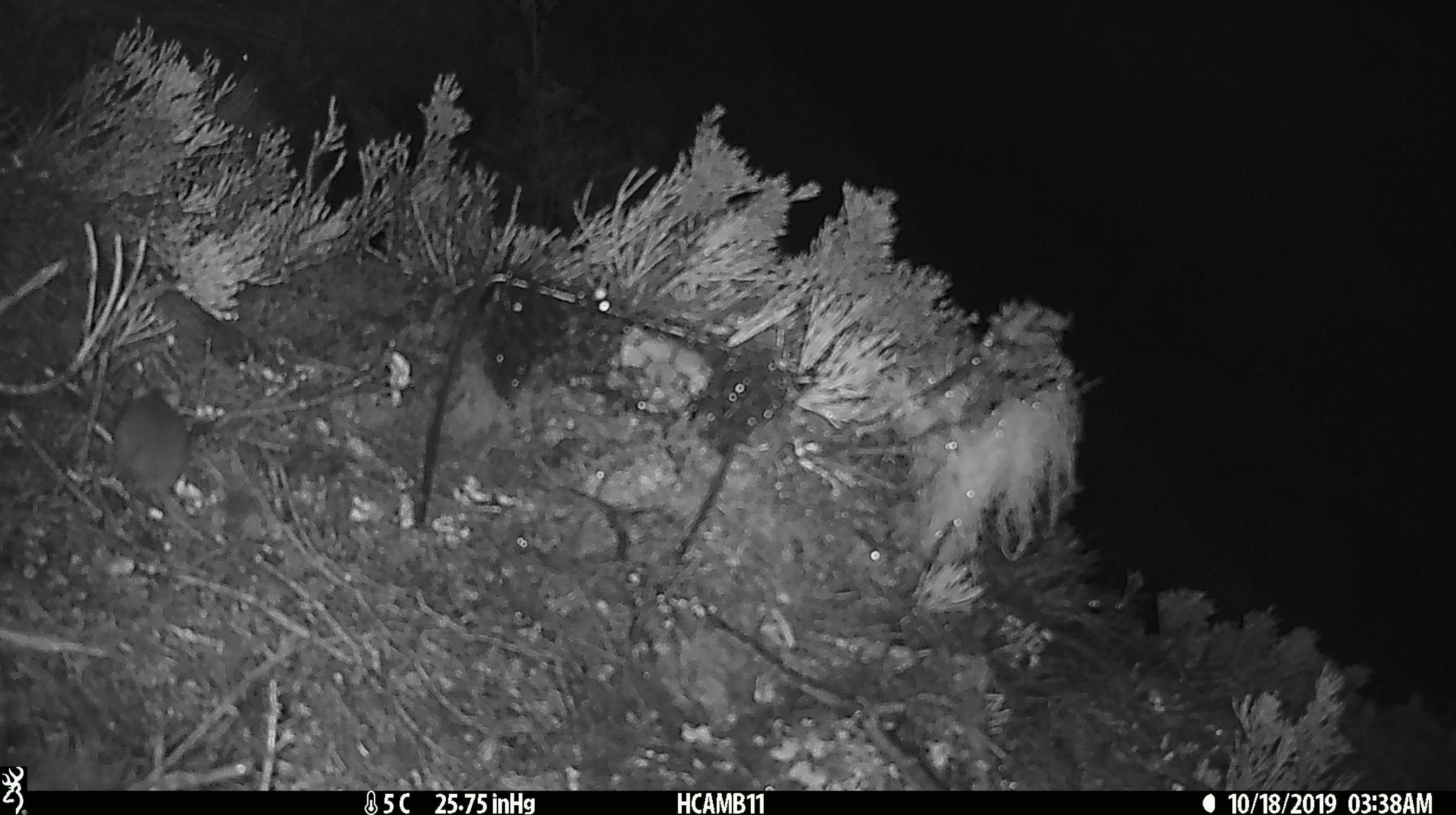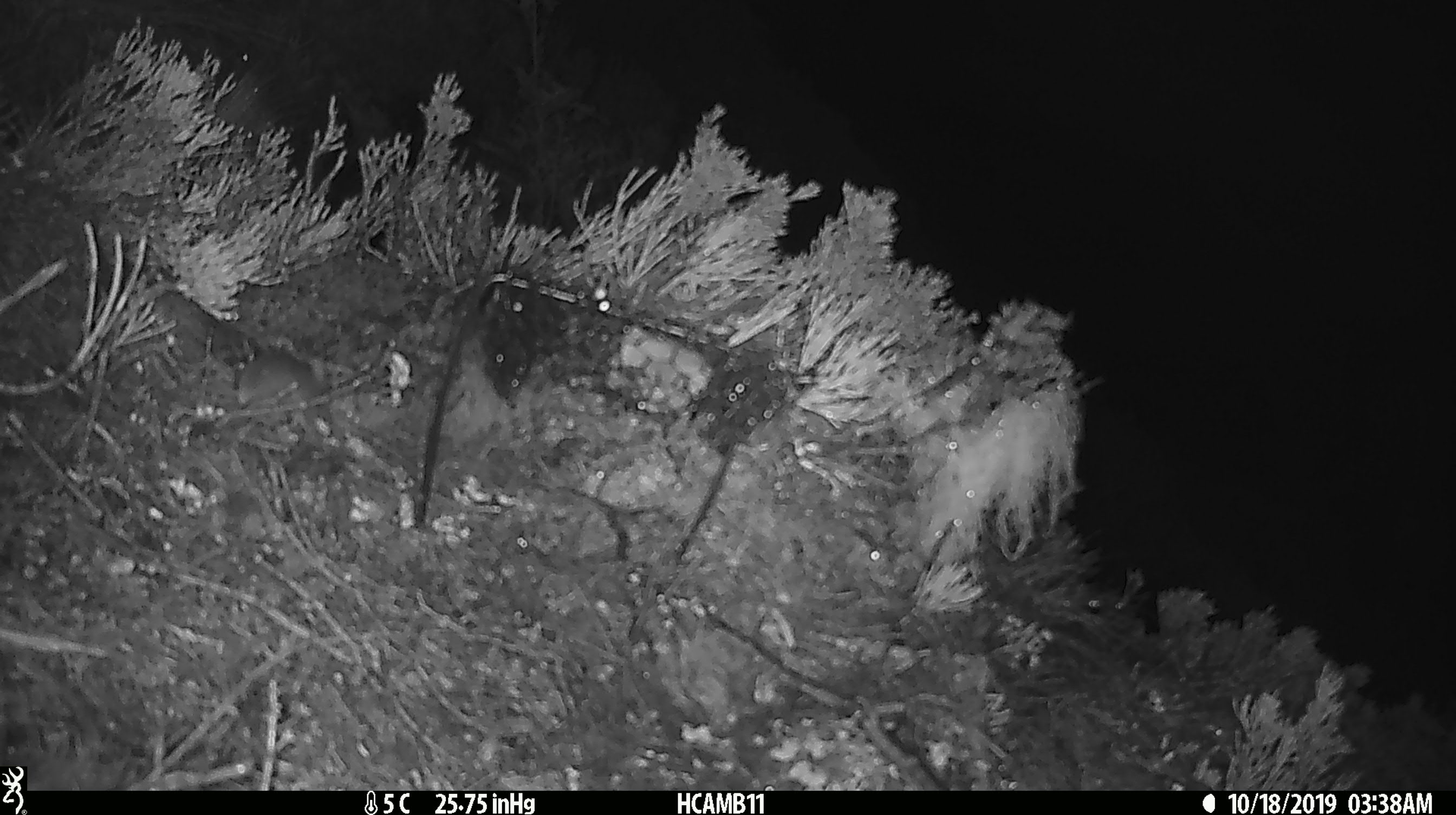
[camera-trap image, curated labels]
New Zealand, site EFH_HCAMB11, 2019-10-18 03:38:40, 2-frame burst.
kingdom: Animalia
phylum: Chordata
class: Mammalia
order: Rodentia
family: Muridae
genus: Mus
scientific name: Mus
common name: mouse